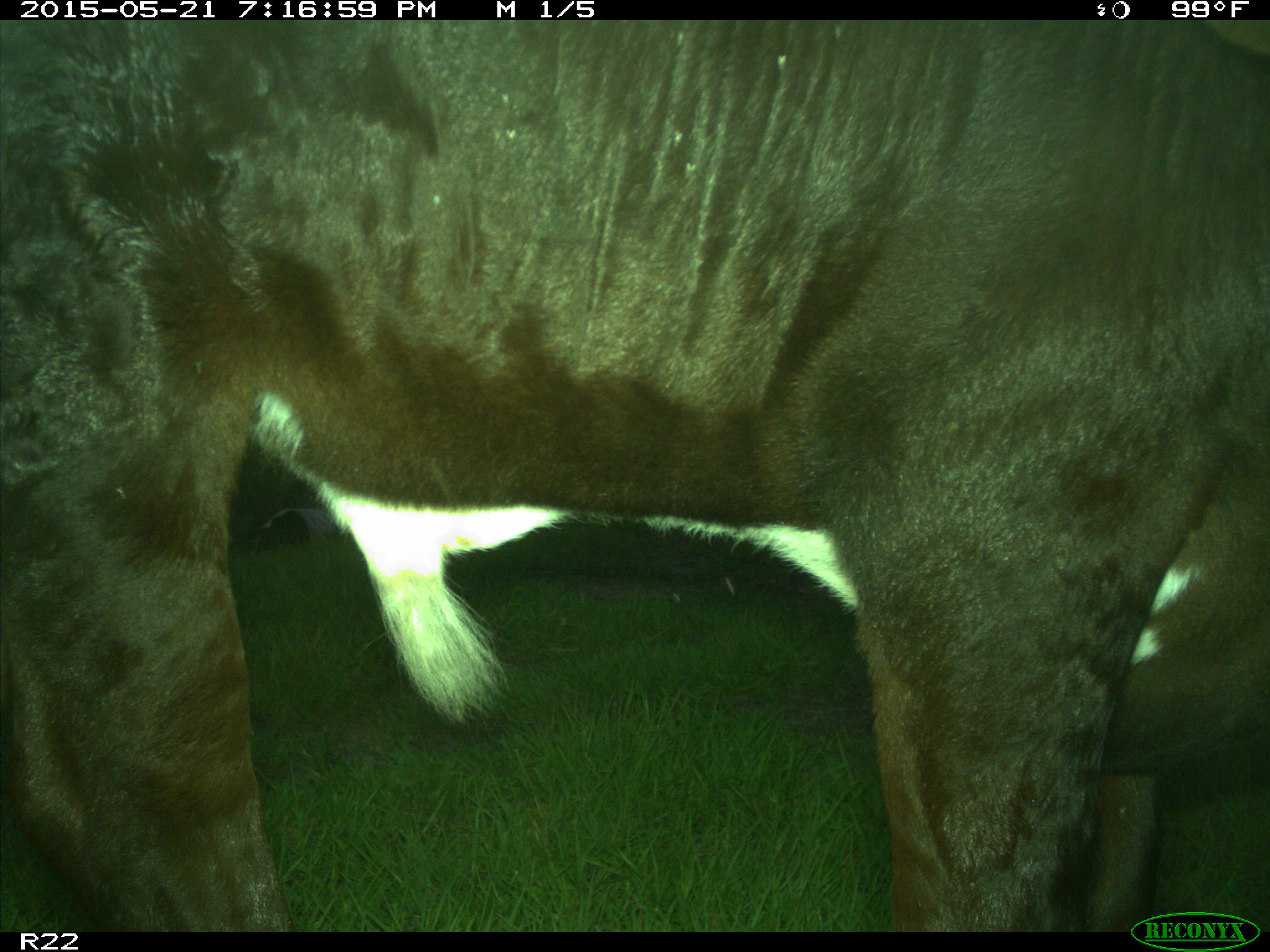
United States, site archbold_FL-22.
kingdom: Animalia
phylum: Chordata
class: Mammalia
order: Artiodactyla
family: Bovidae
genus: Bos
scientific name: Bos taurus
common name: domestic cow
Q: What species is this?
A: Bos taurus (domestic cow).